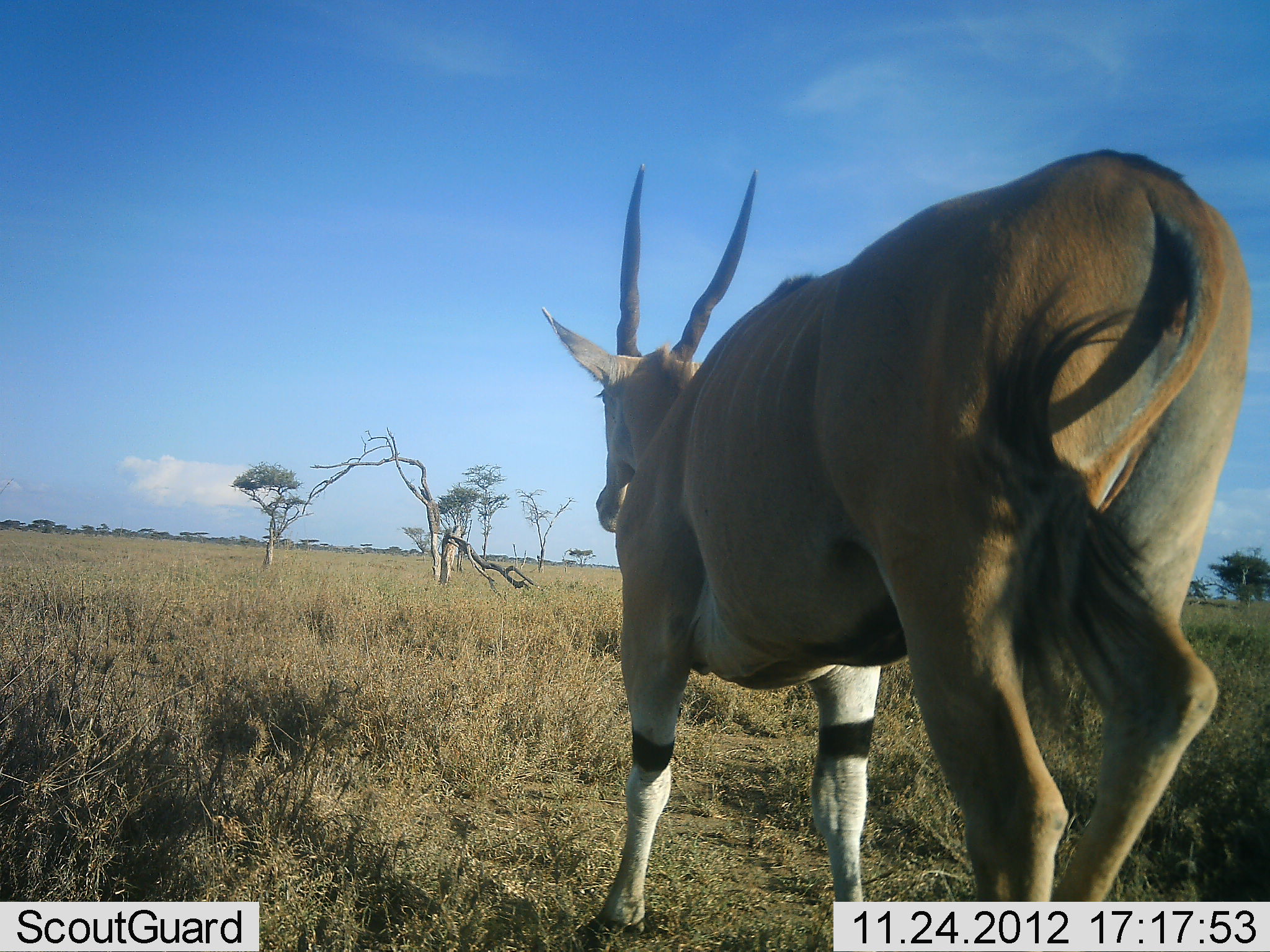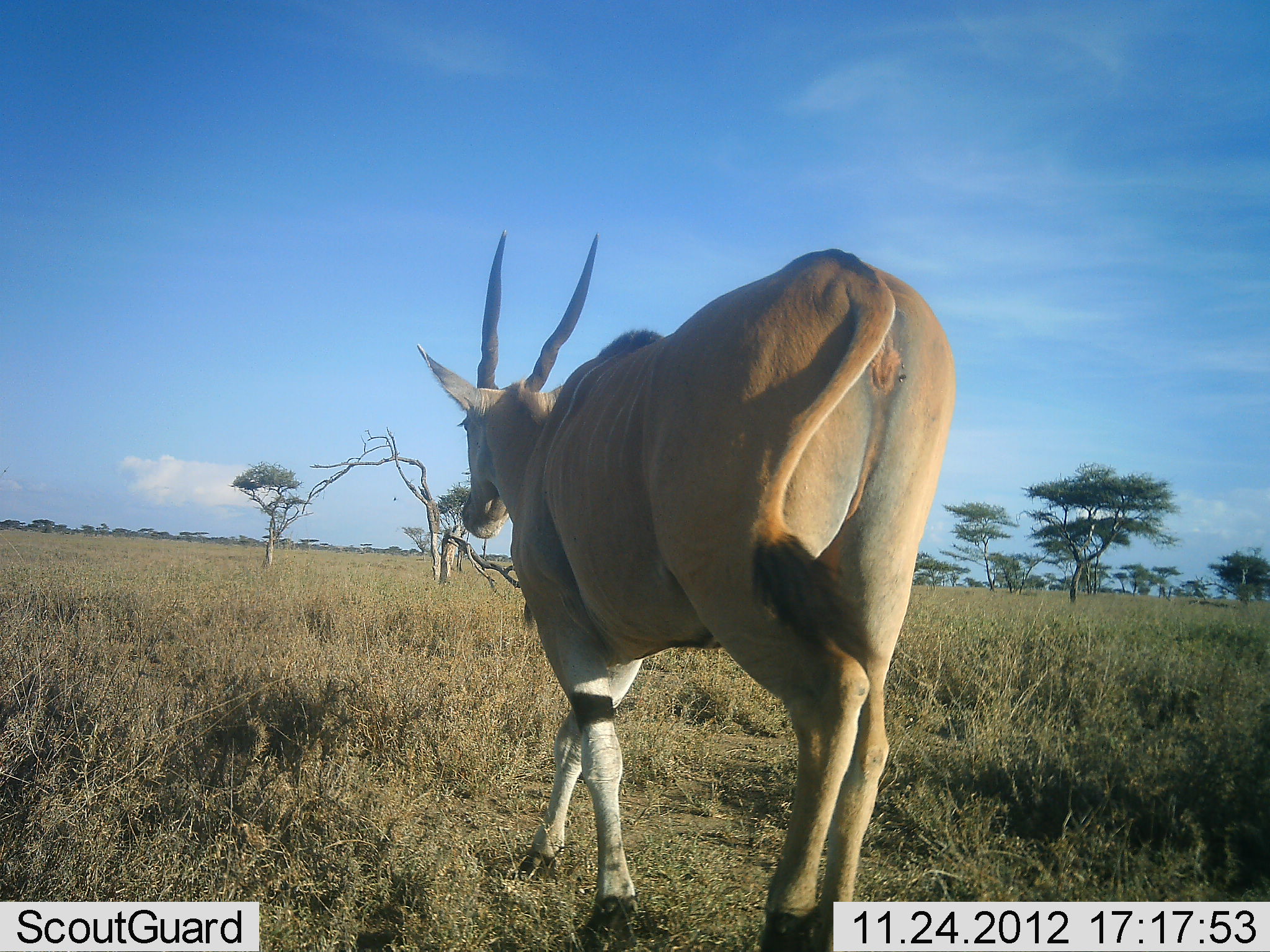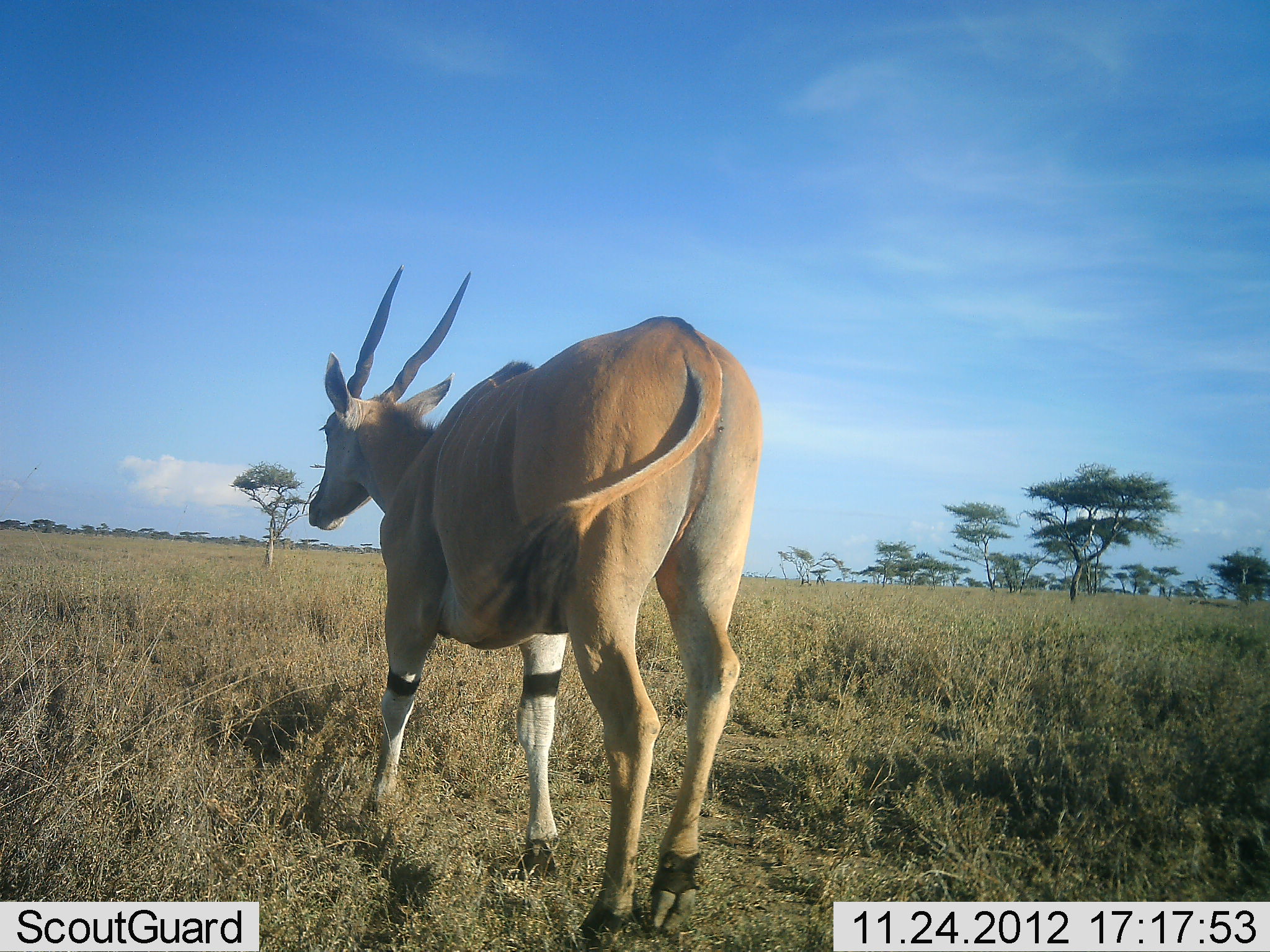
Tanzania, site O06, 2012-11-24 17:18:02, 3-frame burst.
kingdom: Animalia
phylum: Chordata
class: Mammalia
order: Artiodactyla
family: Bovidae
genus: Tragelaphus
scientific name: Tragelaphus oryx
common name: eland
Eland (Tragelaphus oryx), count 1. Behavior (volunteer vote fractions): standing 9%, resting 0%, moving 91%, interacting 0%. Young present (vote fraction): 0%. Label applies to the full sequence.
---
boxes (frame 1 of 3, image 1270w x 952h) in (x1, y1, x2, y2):
animal: (538, 143, 1270, 952)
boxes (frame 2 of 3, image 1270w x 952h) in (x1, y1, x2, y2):
animal: (414, 231, 962, 952)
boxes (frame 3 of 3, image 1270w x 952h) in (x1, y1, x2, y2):
animal: (304, 268, 762, 948)